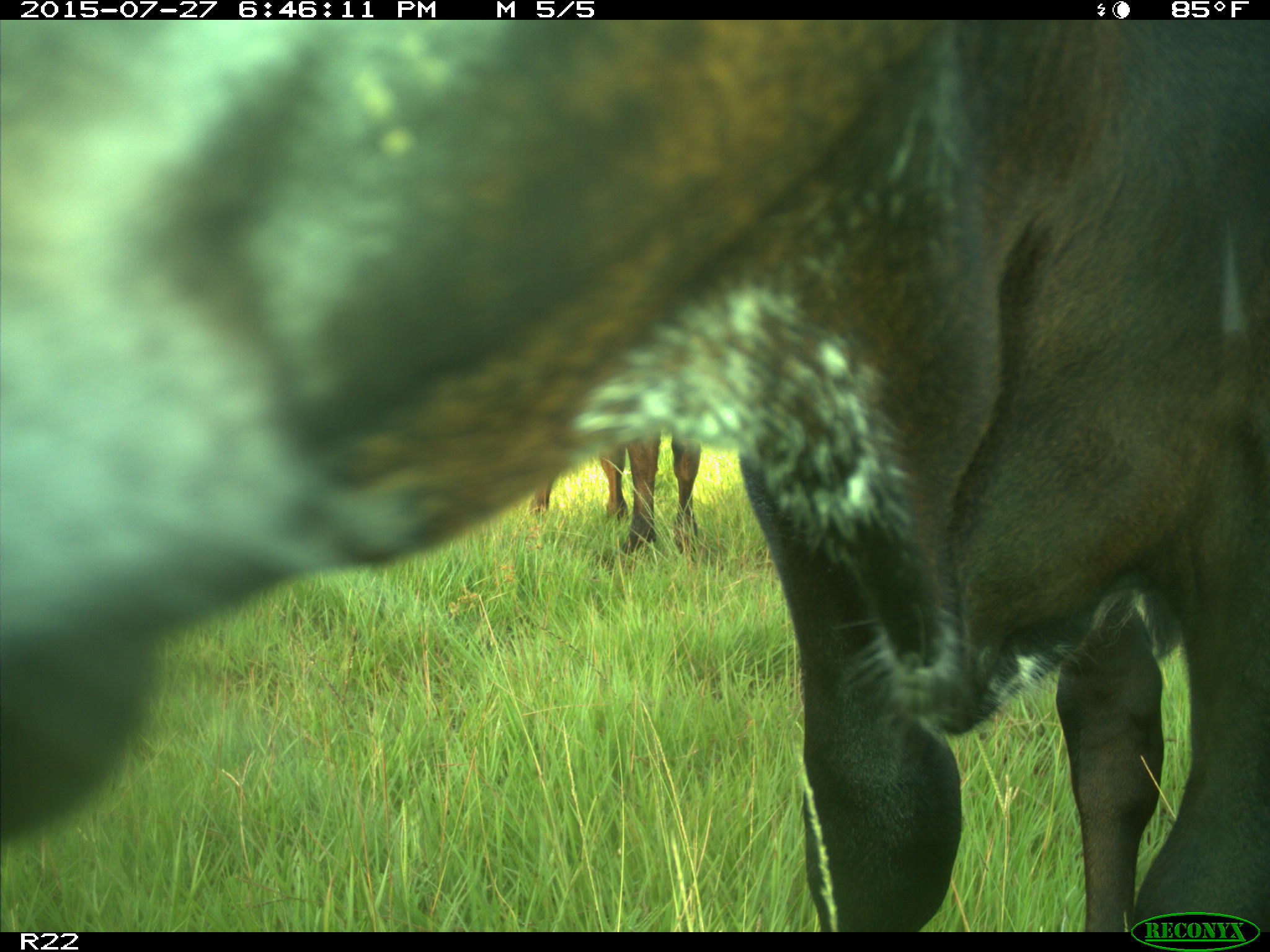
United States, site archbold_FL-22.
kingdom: Animalia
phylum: Chordata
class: Mammalia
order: Artiodactyla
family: Bovidae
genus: Bos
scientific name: Bos taurus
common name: domestic cow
Bos taurus (domestic cow).